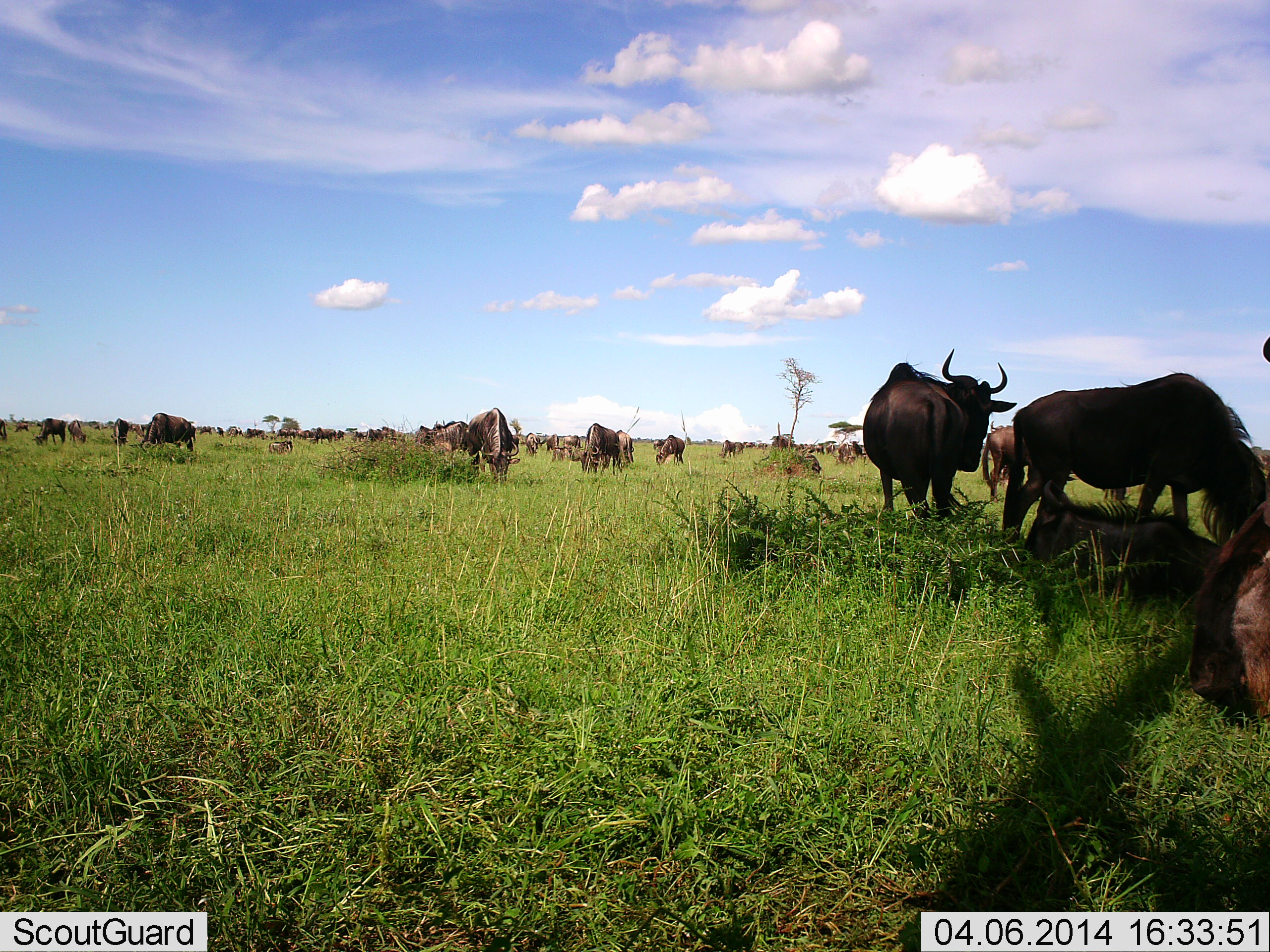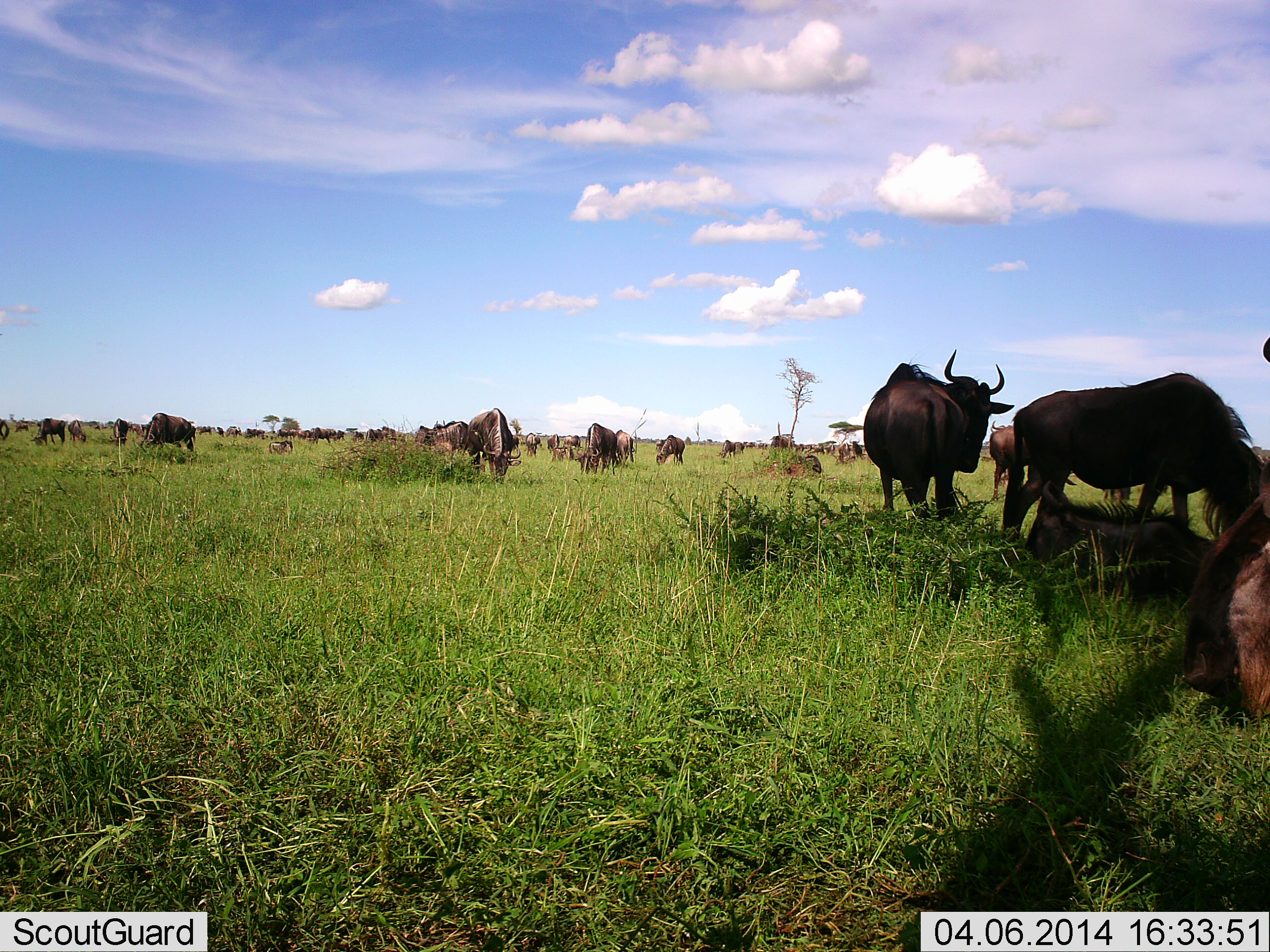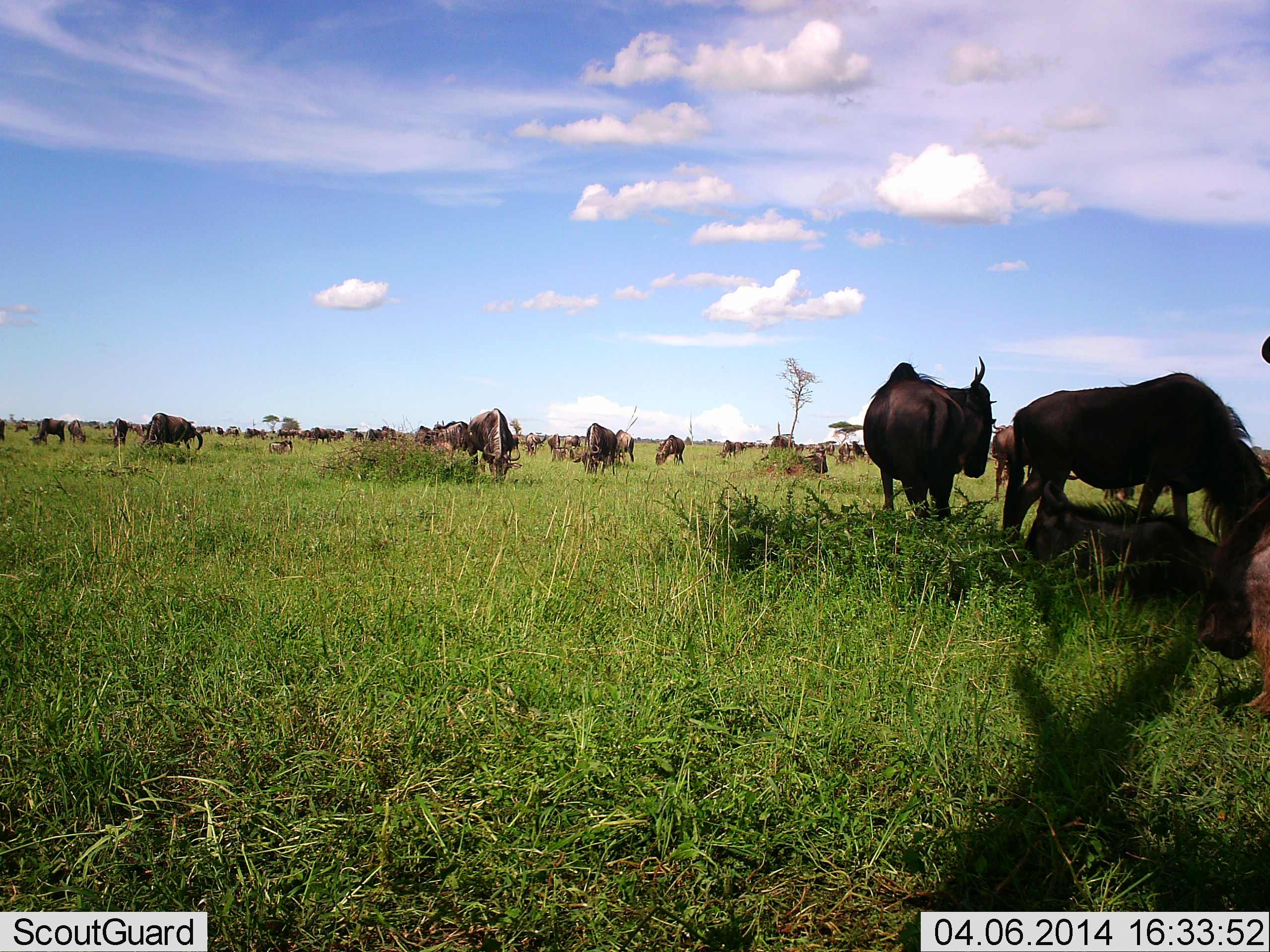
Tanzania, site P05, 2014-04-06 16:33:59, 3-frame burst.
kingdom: Animalia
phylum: Chordata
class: Mammalia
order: Artiodactyla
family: Bovidae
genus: Connochaetes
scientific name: Connochaetes taurinus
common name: blue wildebeest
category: wildebeest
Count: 11-50.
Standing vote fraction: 50%.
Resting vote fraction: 70%.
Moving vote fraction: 50%.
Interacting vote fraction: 0%.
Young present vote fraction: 10%.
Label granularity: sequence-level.